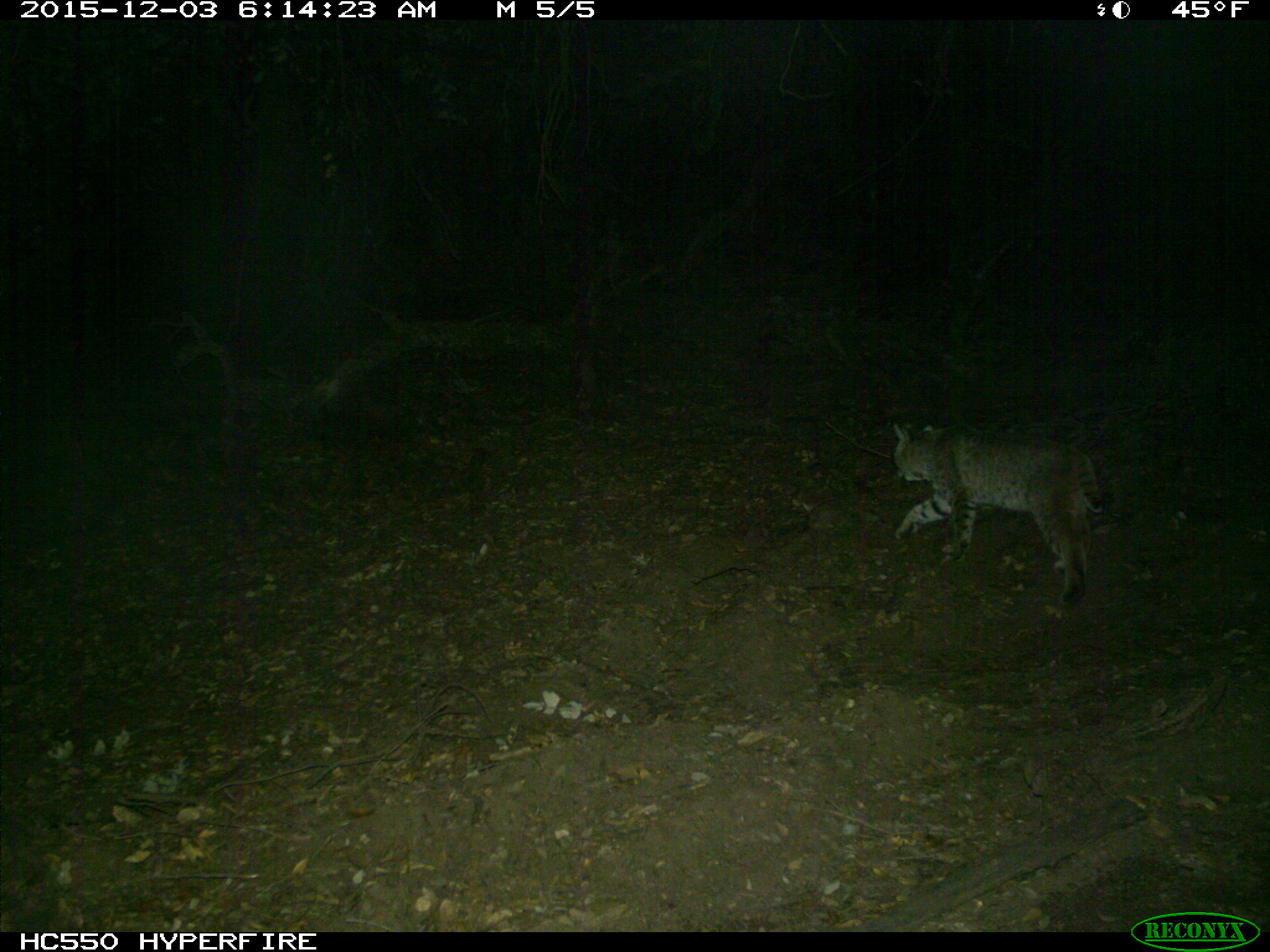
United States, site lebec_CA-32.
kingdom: Animalia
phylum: Chordata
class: Mammalia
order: Carnivora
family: Felidae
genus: Lynx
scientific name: Lynx rufus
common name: bobcat